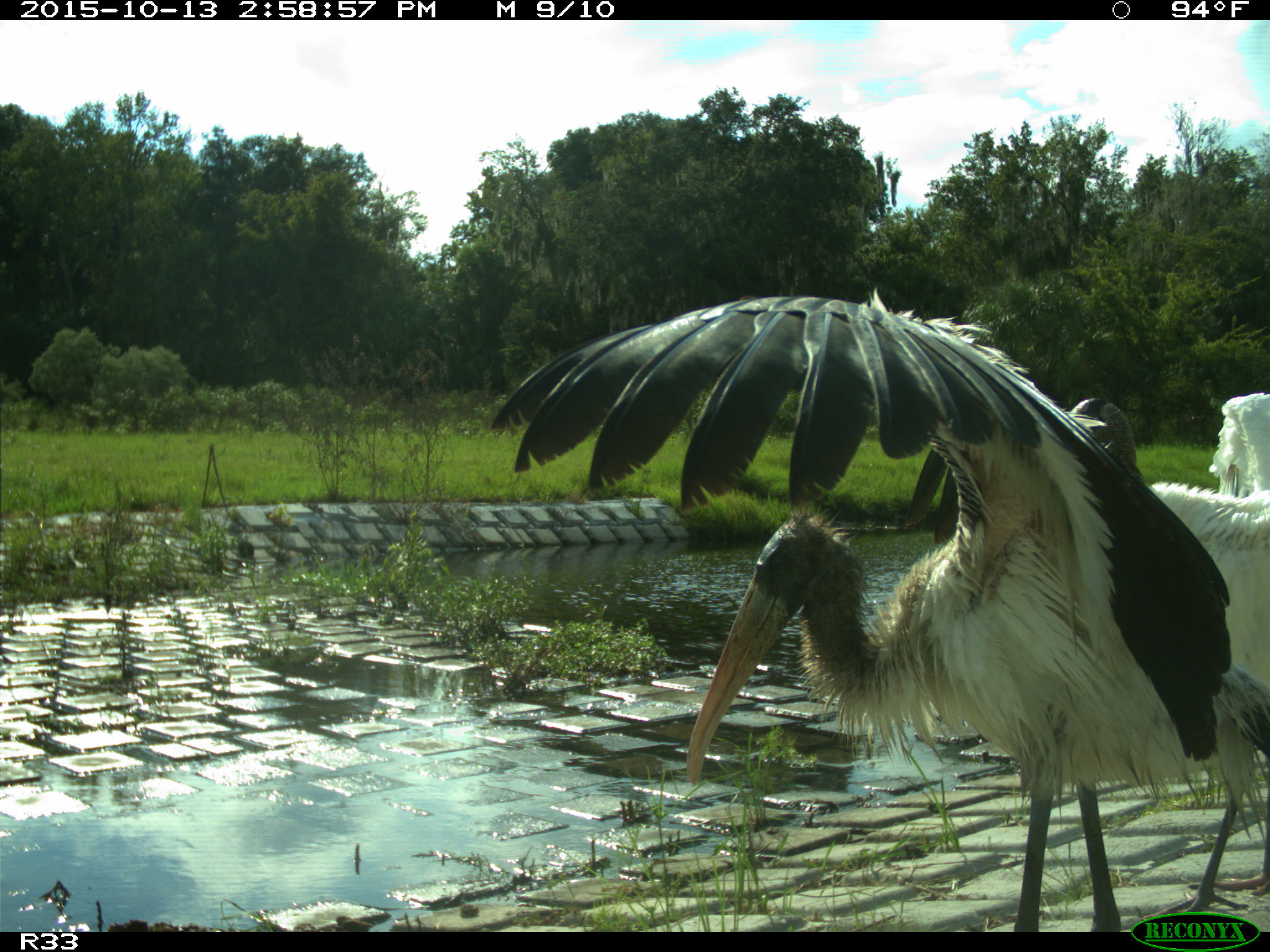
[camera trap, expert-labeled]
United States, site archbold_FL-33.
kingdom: Animalia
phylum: Chordata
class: Aves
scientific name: Aves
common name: birds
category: unidentified bird